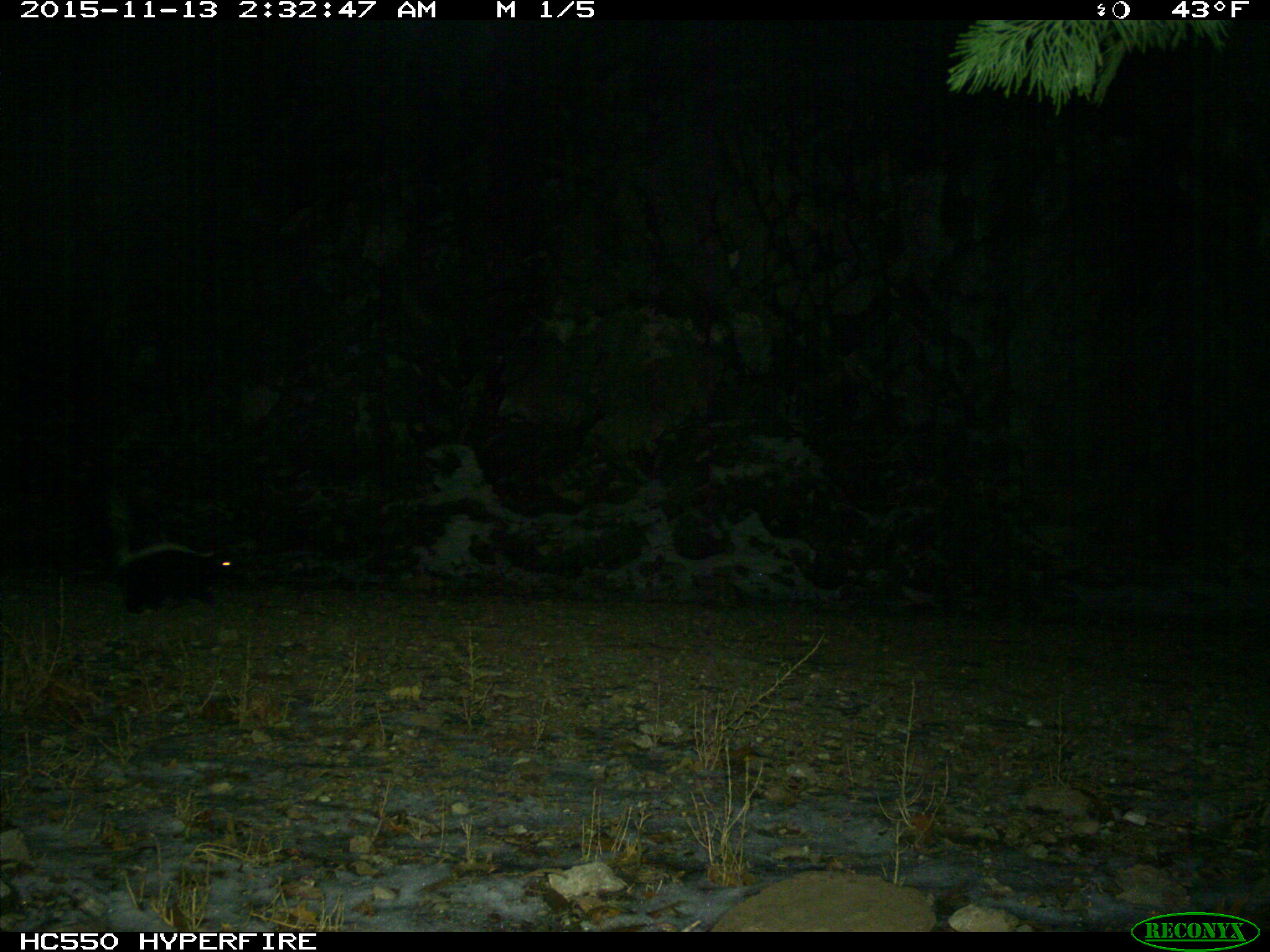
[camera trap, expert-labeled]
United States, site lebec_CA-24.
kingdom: Animalia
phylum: Chordata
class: Mammalia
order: Carnivora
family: Mephitidae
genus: Mephitis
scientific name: Mephitis mephitis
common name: striped skunk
Mephitis mephitis (striped skunk).